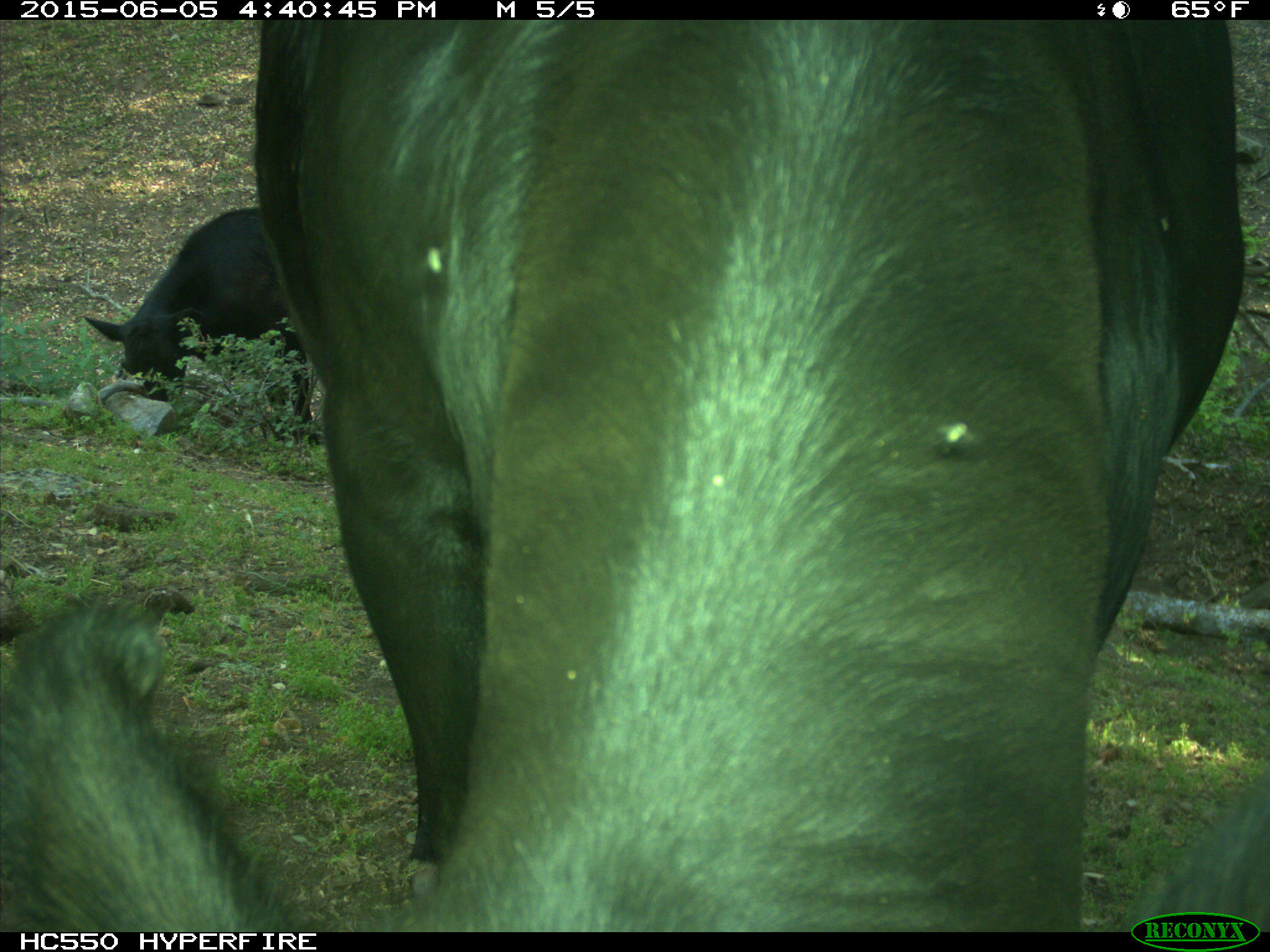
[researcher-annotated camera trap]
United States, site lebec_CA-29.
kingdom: Animalia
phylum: Chordata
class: Mammalia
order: Artiodactyla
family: Bovidae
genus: Bos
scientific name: Bos taurus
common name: domestic cow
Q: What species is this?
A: Bos taurus (domestic cow).